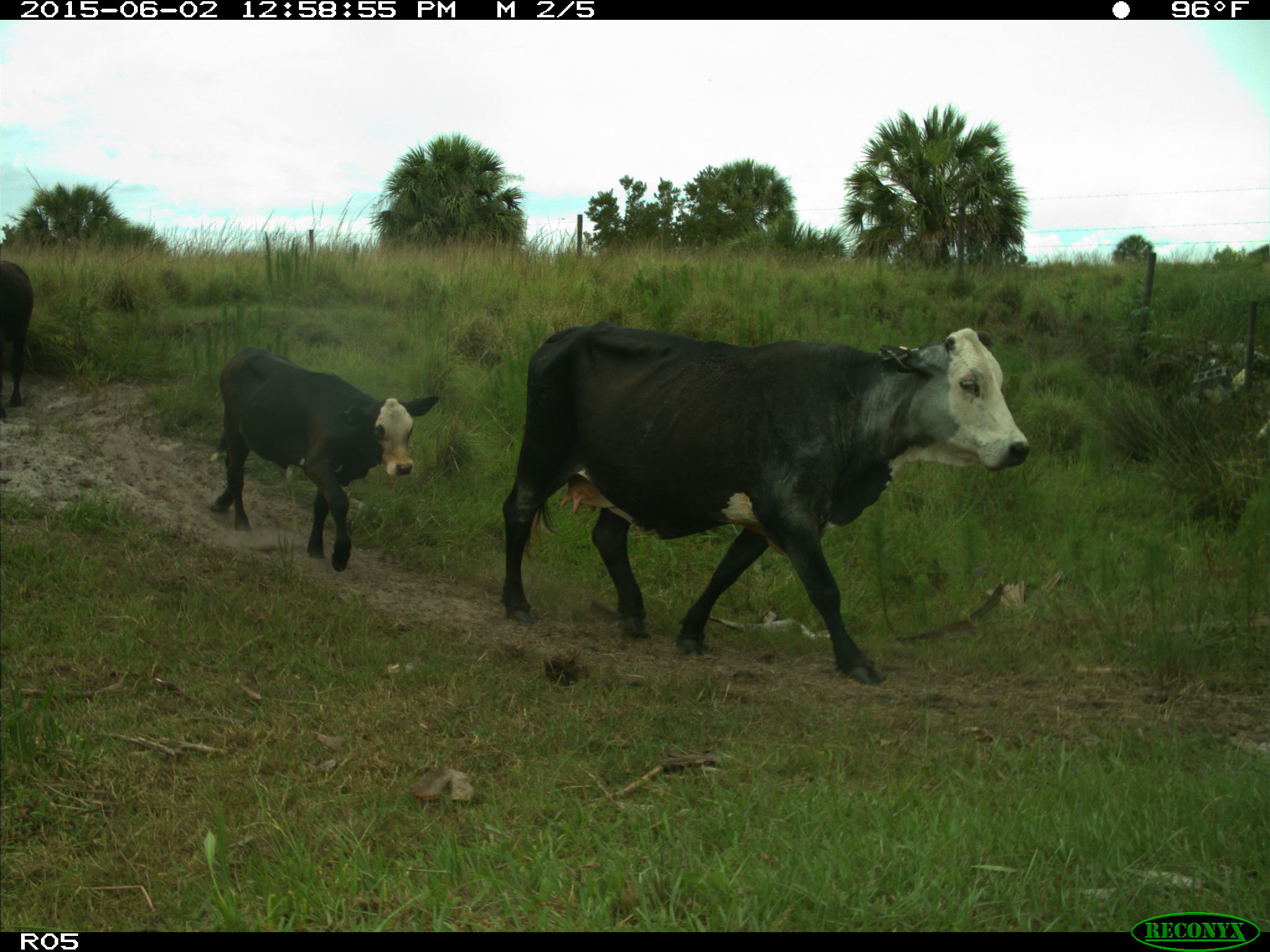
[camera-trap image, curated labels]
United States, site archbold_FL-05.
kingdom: Animalia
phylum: Chordata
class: Mammalia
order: Artiodactyla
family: Bovidae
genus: Bos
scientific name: Bos taurus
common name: domestic cow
Bos taurus (domestic cow).